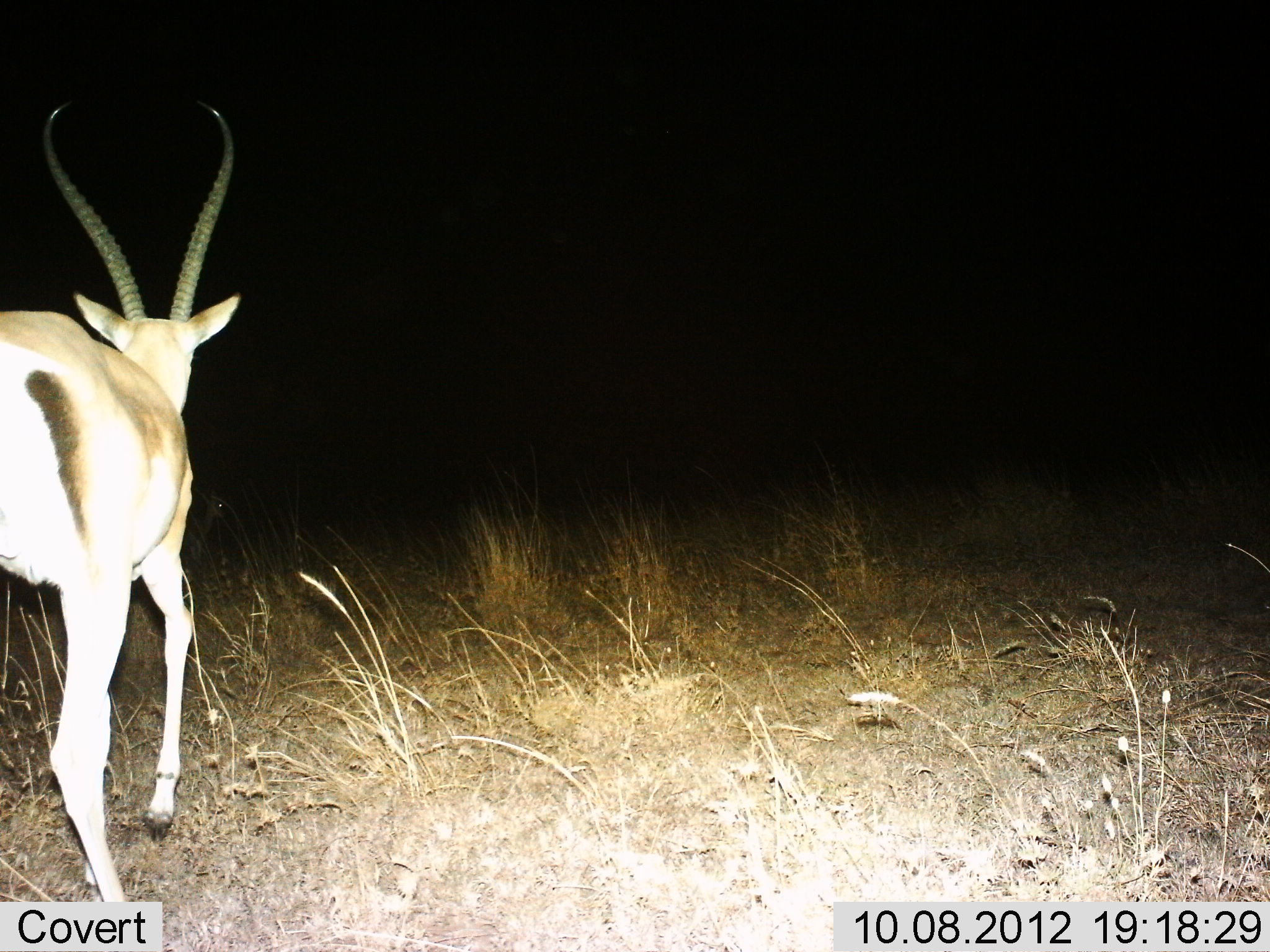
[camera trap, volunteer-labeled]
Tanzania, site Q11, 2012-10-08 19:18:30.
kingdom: Animalia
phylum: Chordata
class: Mammalia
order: Artiodactyla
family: Bovidae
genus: Nanger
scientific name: Nanger granti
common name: grant's gazelle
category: gazellegrants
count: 1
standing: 40%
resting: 0%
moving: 60%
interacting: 0%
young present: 0%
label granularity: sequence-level